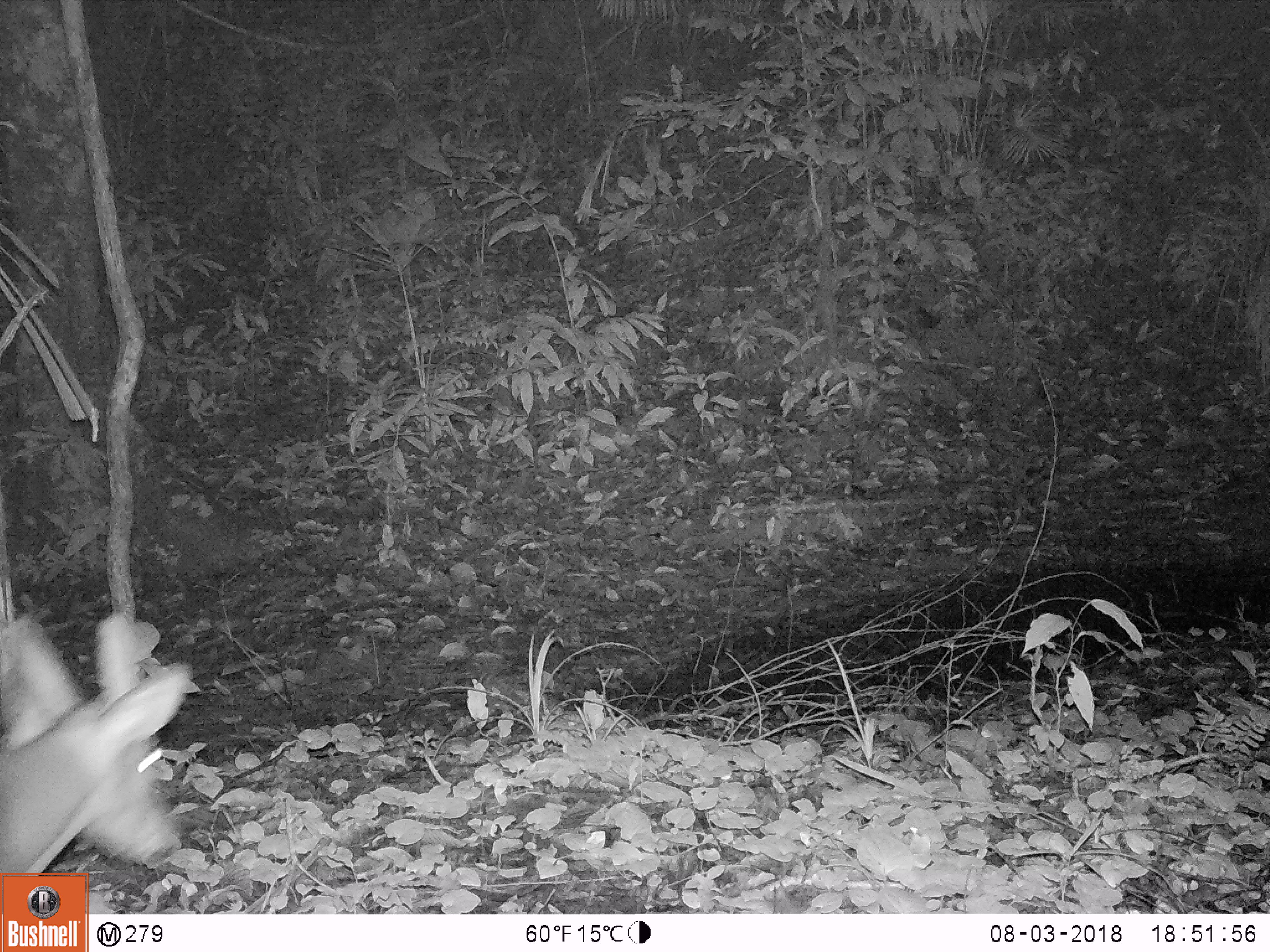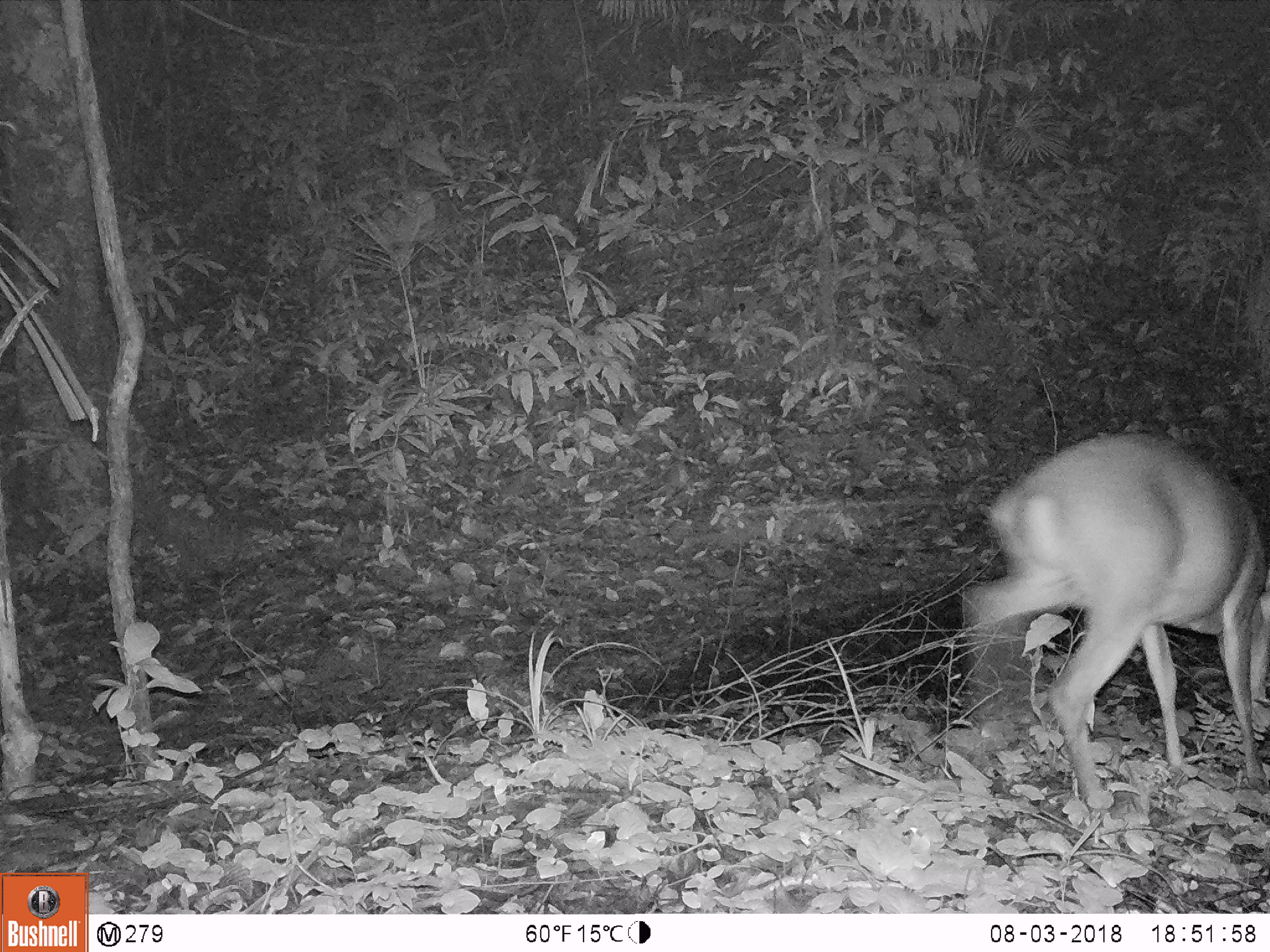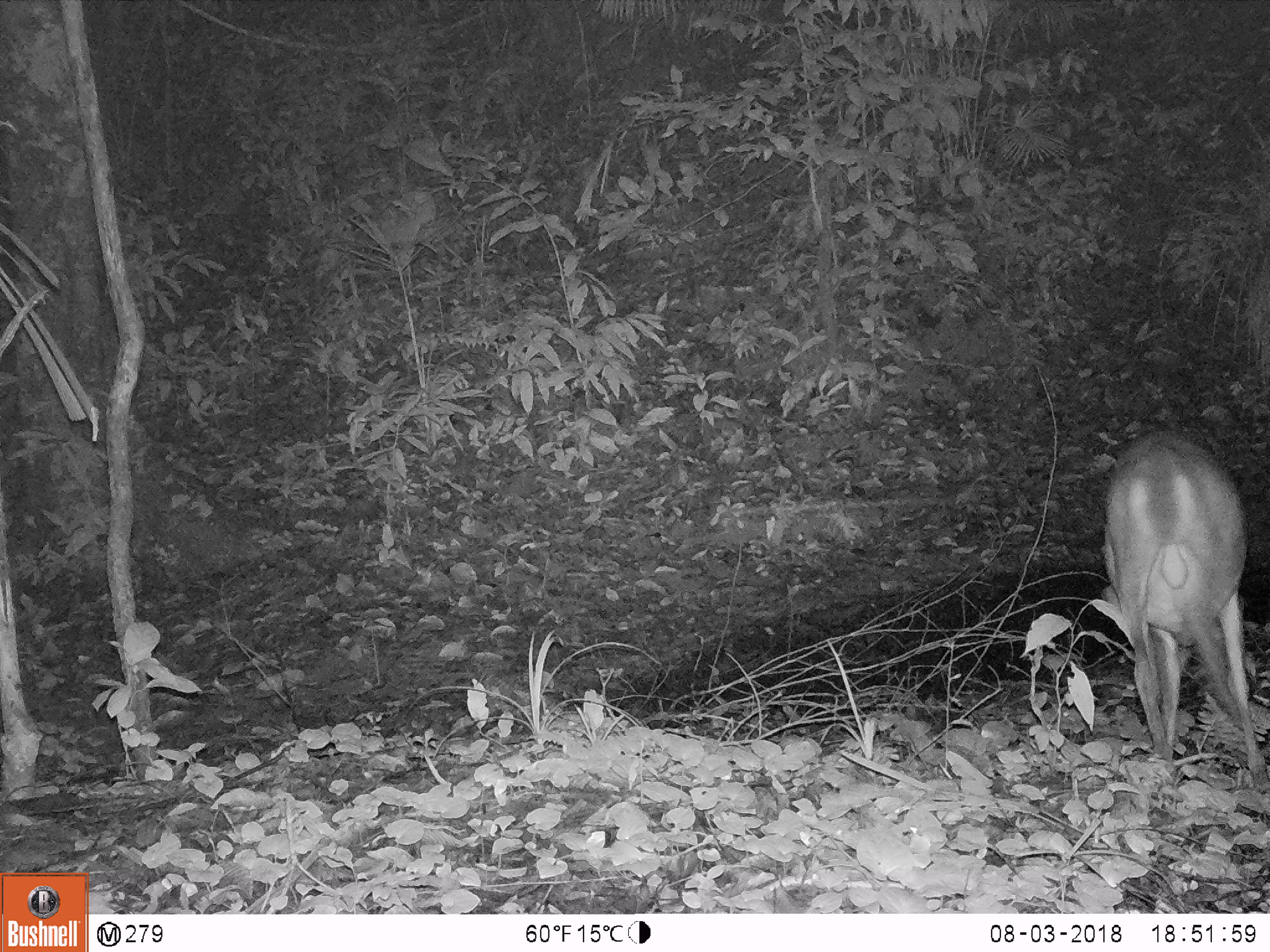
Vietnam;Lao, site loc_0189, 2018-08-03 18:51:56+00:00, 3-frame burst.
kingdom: Animalia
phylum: Chordata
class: Mammalia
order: Artiodactyla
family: Cervidae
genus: Muntiacus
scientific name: Muntiacus vuquangensis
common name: large-antlered muntjac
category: large antlered muntjac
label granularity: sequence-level